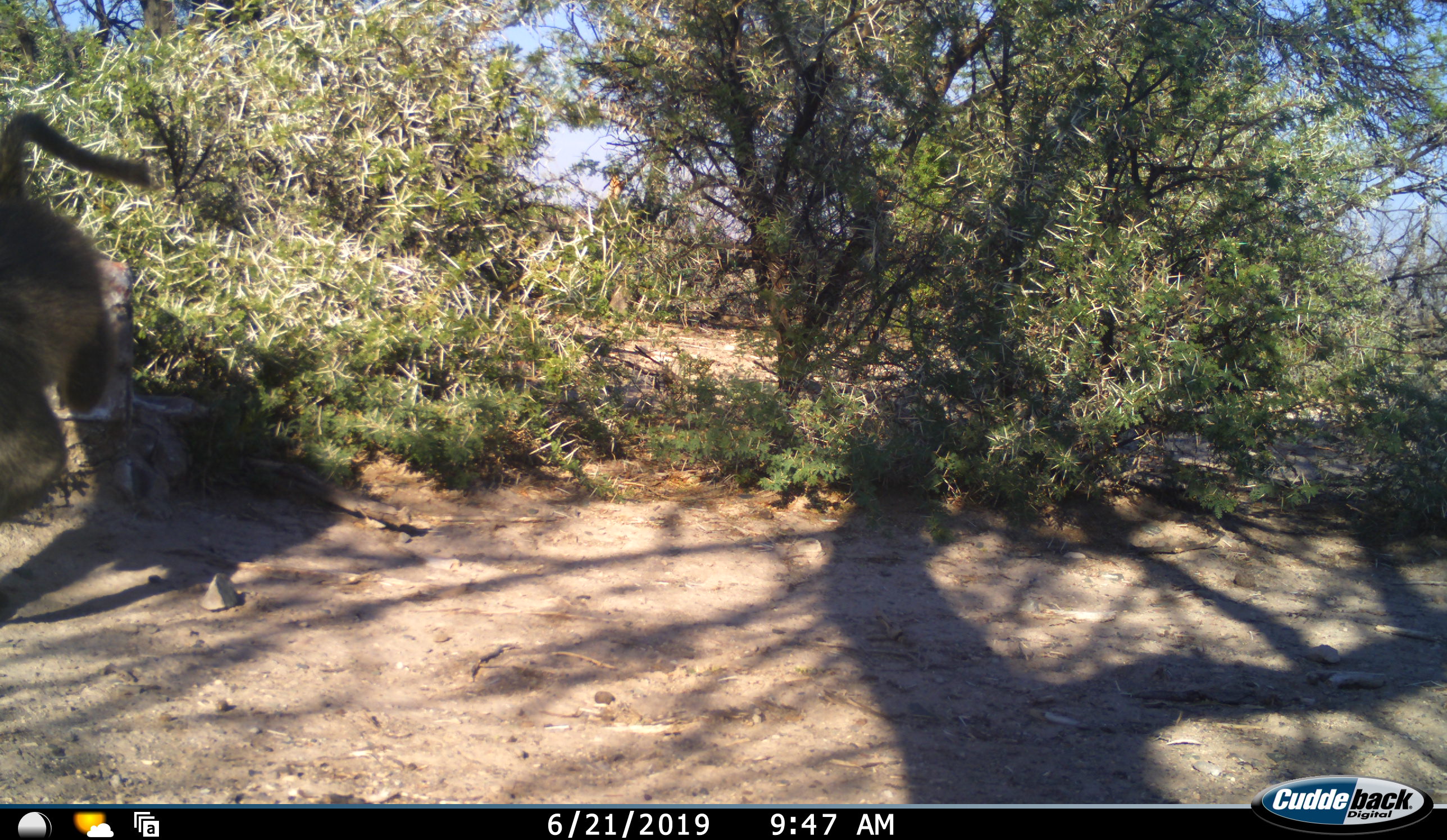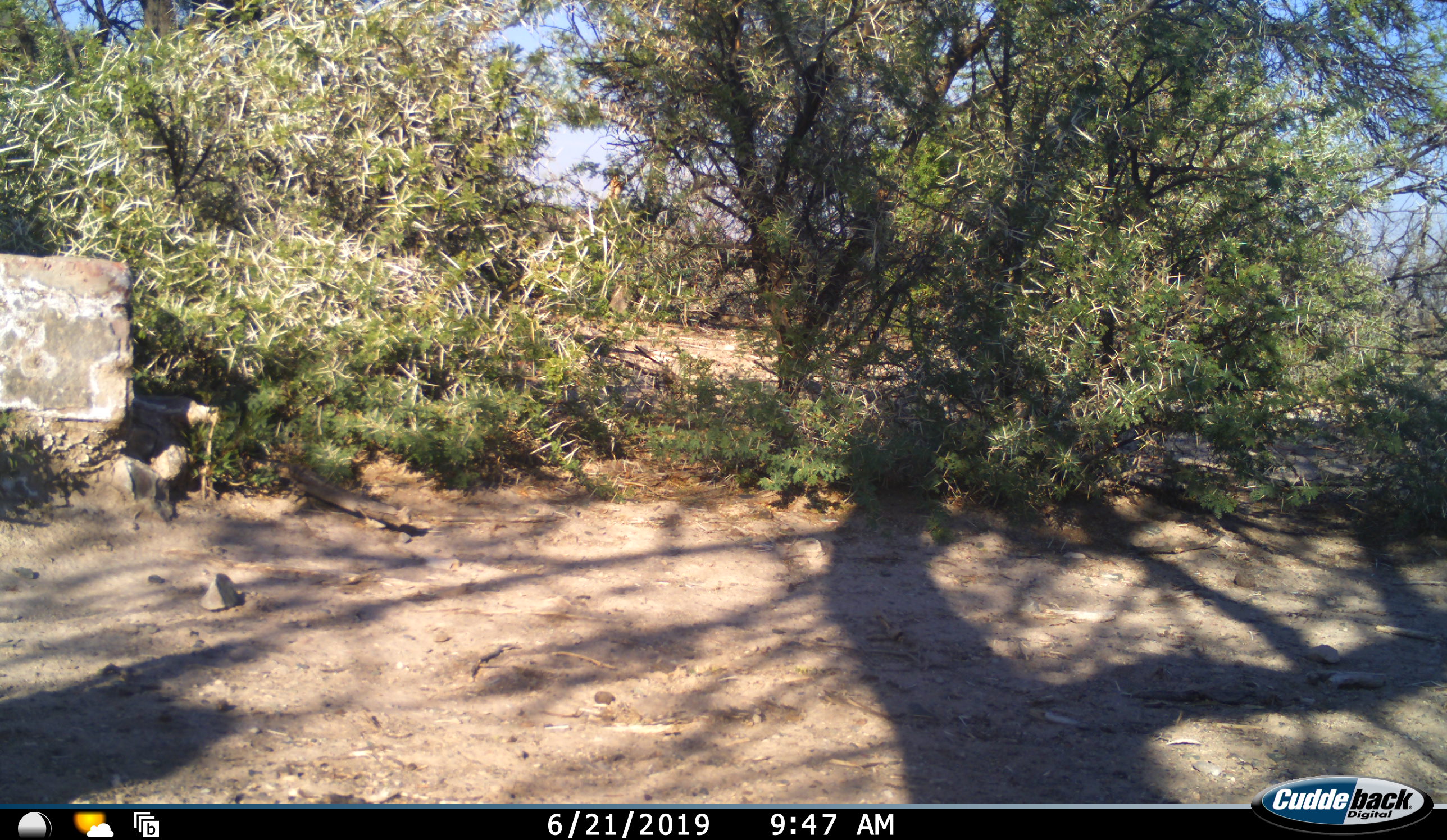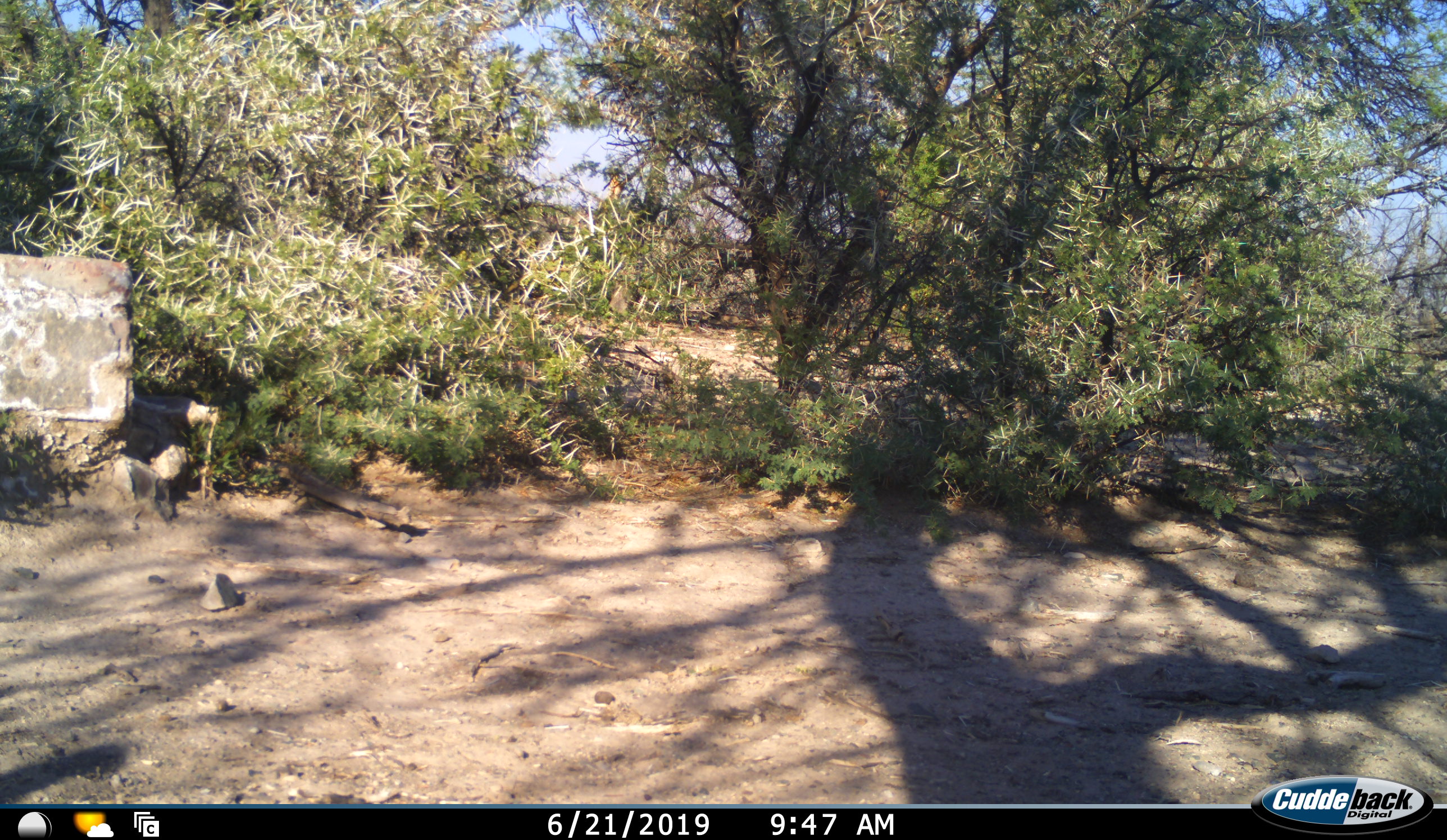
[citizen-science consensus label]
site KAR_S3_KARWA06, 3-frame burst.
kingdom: Animalia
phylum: Chordata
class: Mammalia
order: Primates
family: Cercopithecidae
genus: Papio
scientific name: Papio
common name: baboon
Baboon (Papio), count 1. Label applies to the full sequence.